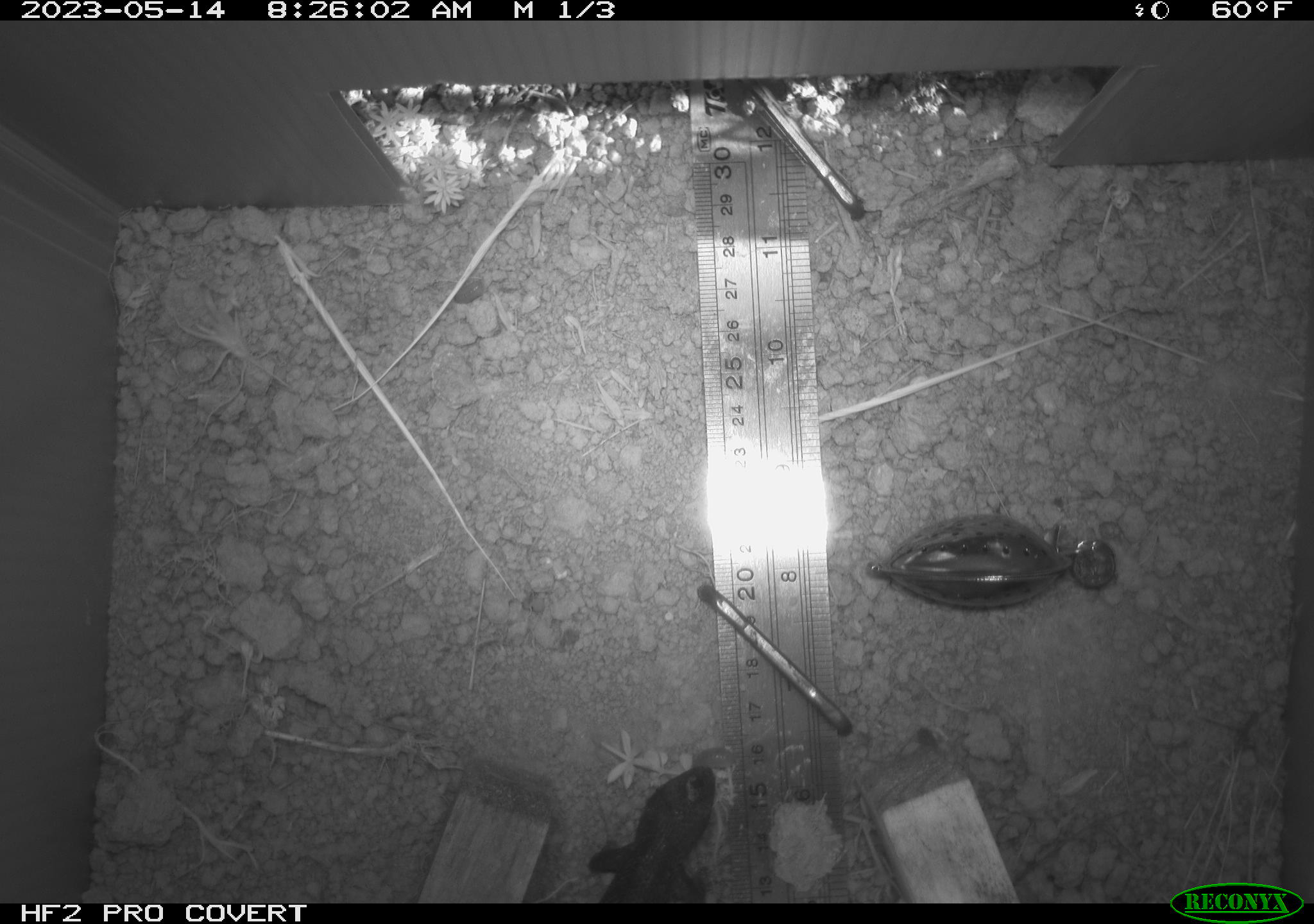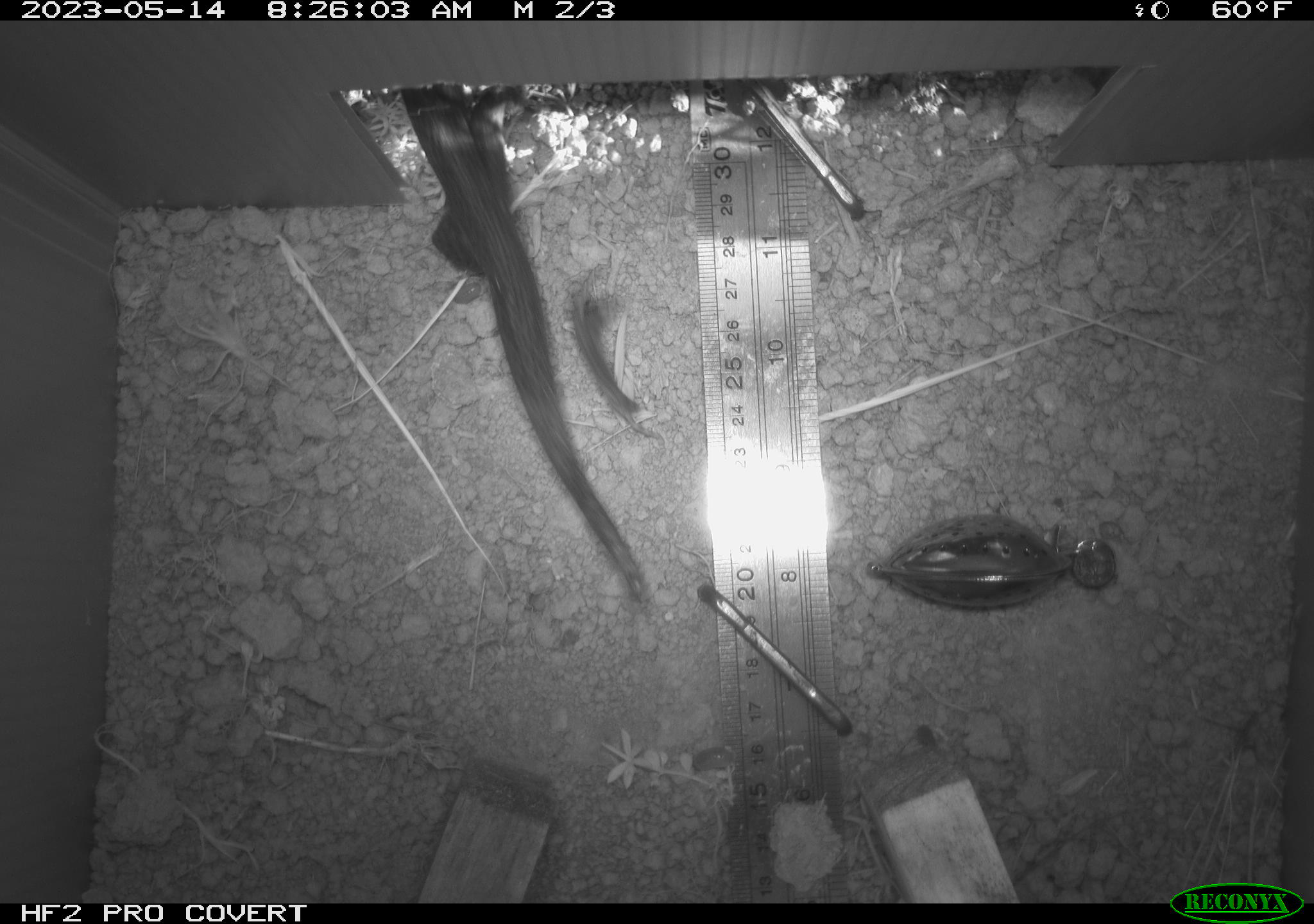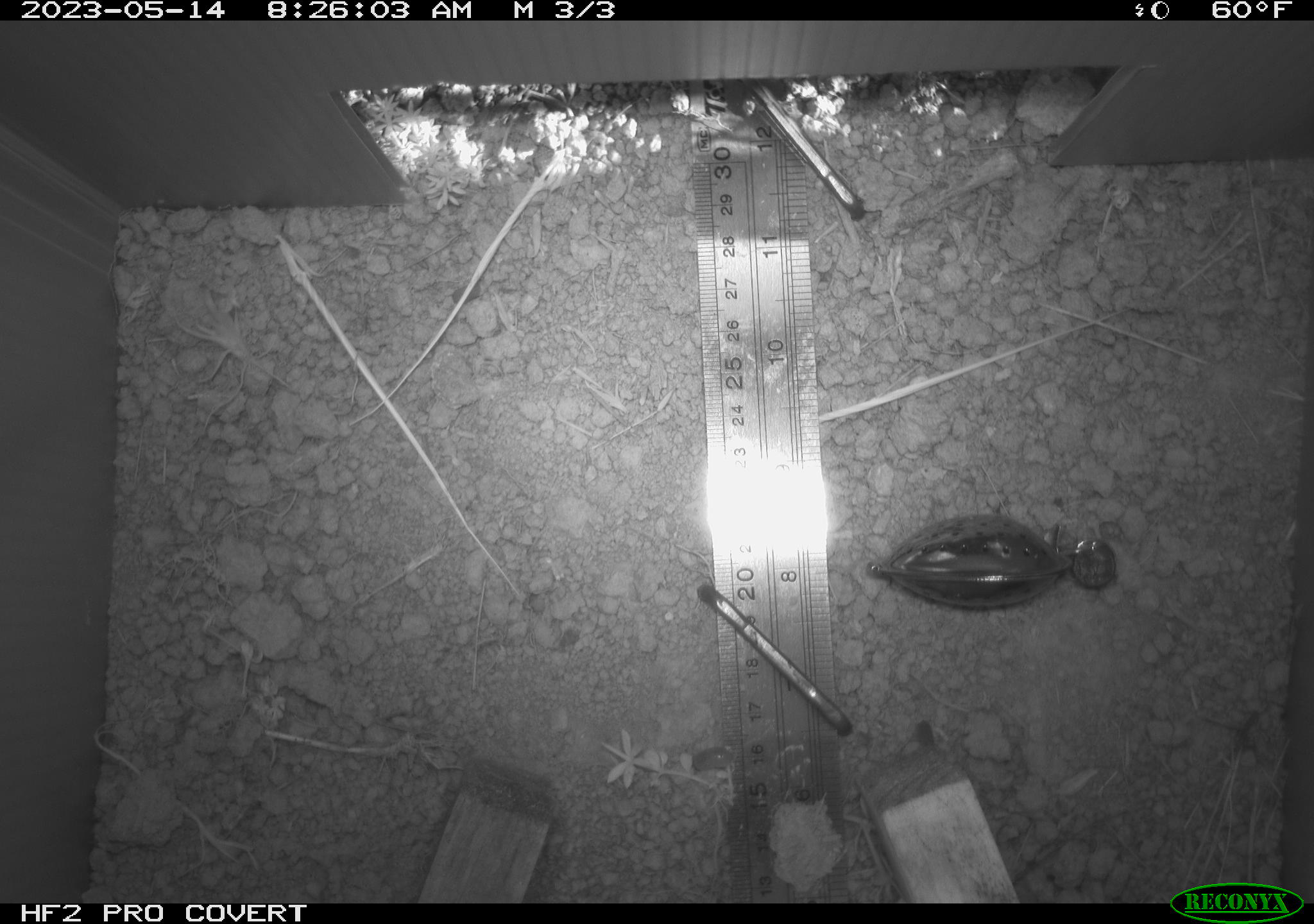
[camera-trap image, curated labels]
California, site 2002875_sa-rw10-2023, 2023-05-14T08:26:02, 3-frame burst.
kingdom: Animalia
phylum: Chordata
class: Reptilia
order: Squamata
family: Phrynosomatidae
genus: Sceloporus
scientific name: Sceloporus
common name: spiny lizards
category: sceloporus species